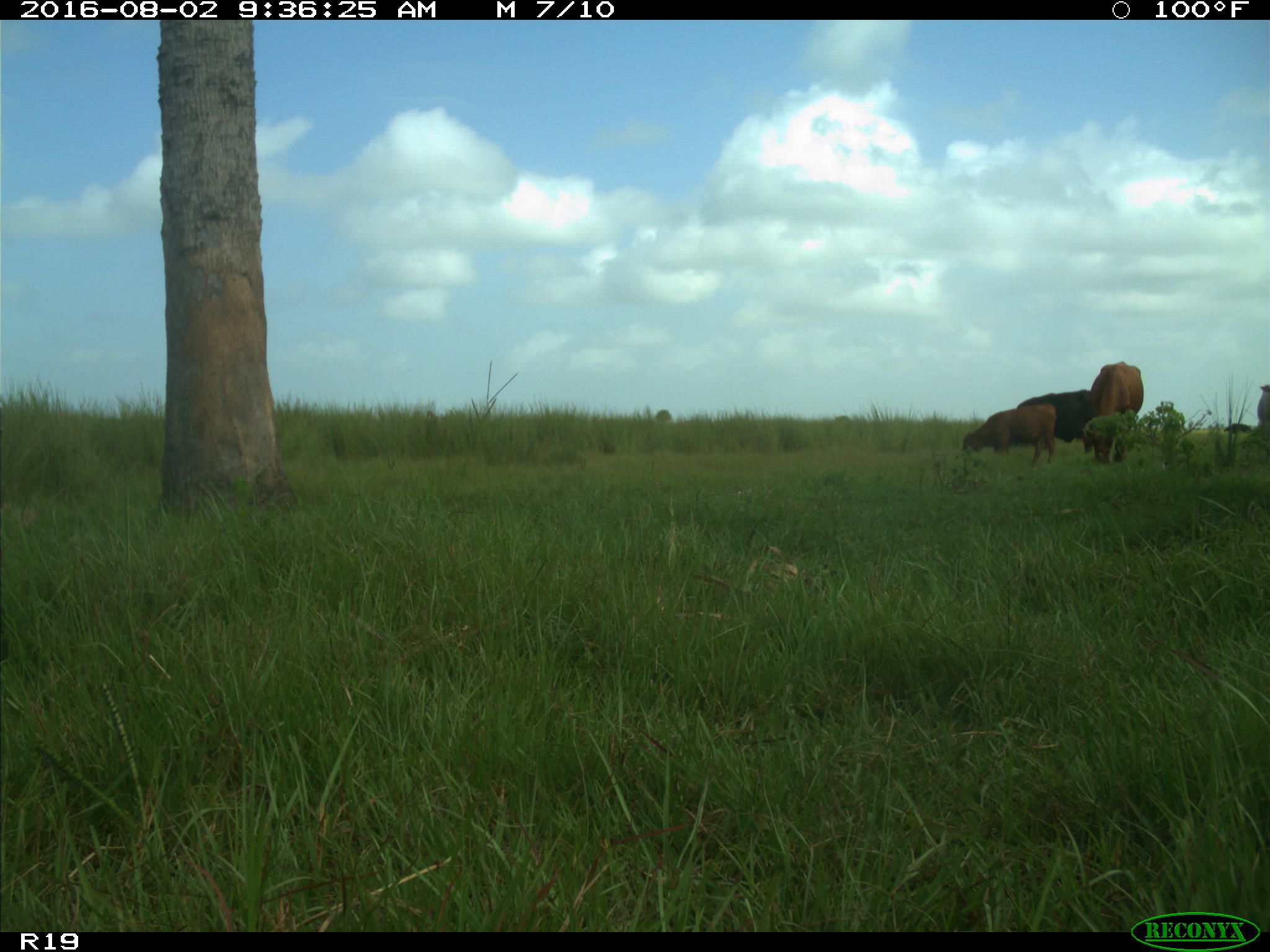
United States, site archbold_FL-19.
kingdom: Animalia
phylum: Chordata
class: Mammalia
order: Artiodactyla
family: Bovidae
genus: Bos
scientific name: Bos taurus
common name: domestic cow